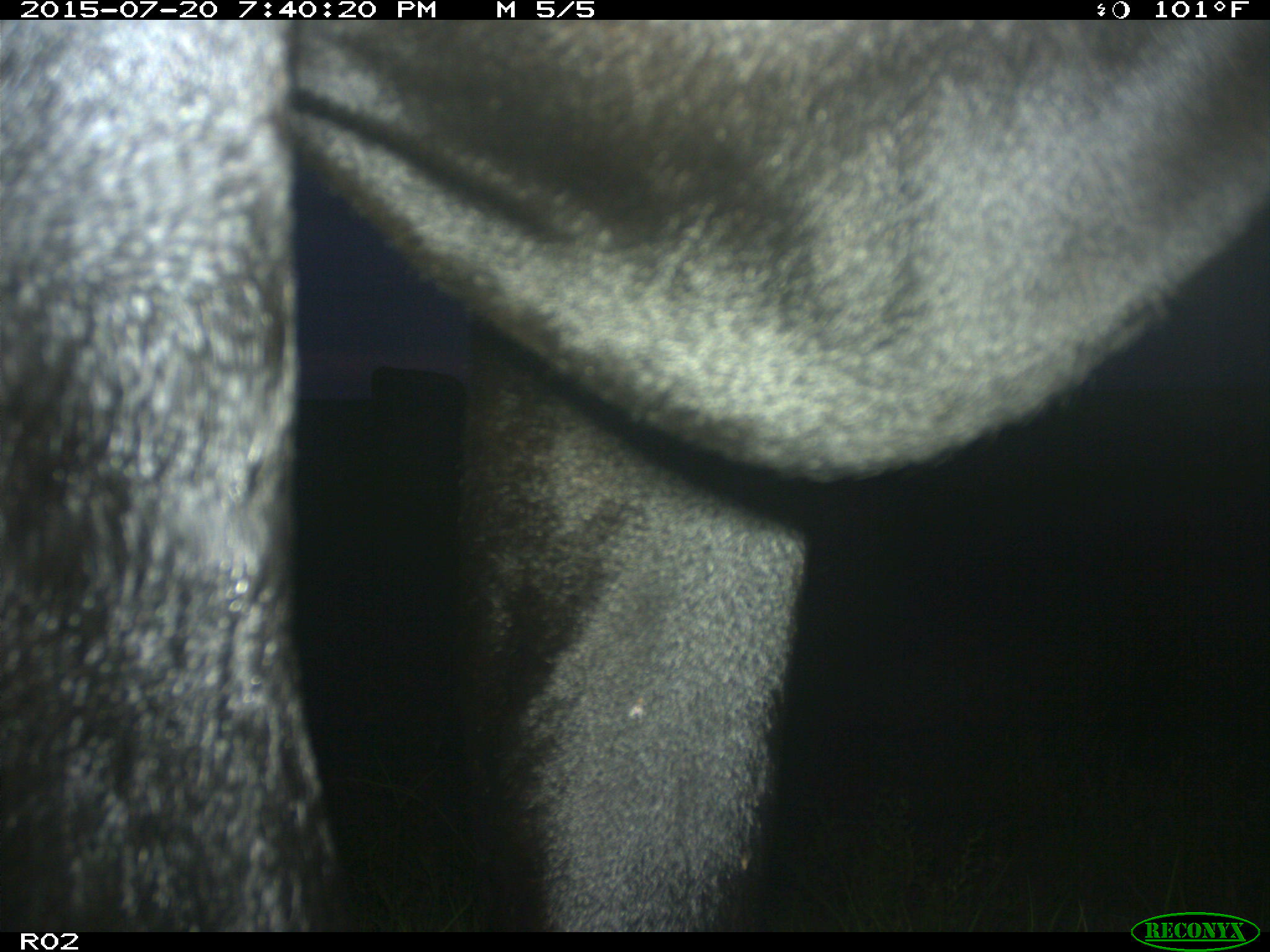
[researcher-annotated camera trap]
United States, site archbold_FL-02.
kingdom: Animalia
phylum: Chordata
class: Mammalia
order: Artiodactyla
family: Bovidae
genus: Bos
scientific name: Bos taurus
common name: domestic cow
Bos taurus (domestic cow).